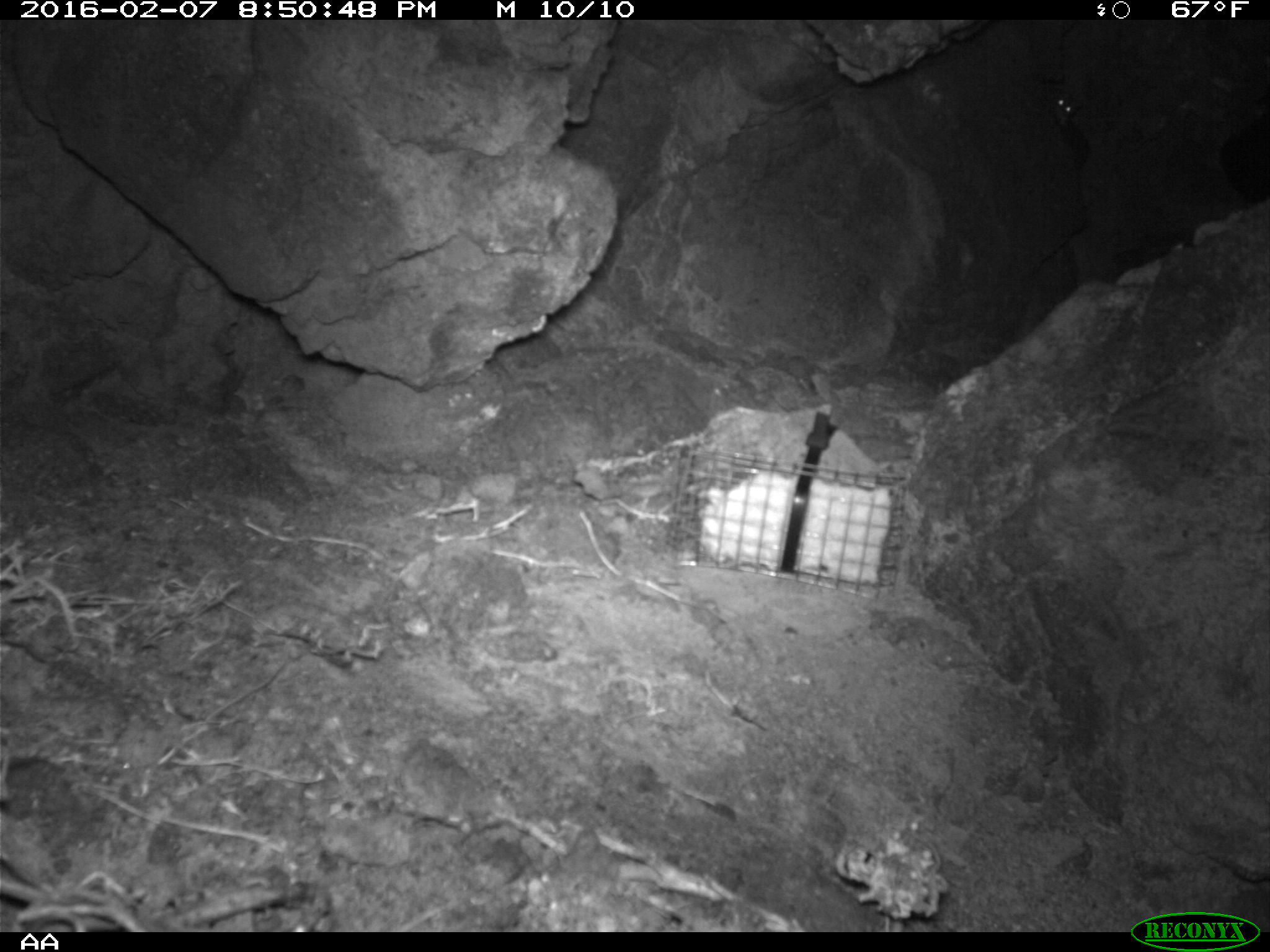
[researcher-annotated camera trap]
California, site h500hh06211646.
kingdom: Animalia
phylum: Chordata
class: Mammalia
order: Rodentia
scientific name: Rodentia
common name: rodent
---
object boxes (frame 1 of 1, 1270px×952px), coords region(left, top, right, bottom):
rodent: region(1041, 85, 1079, 127)